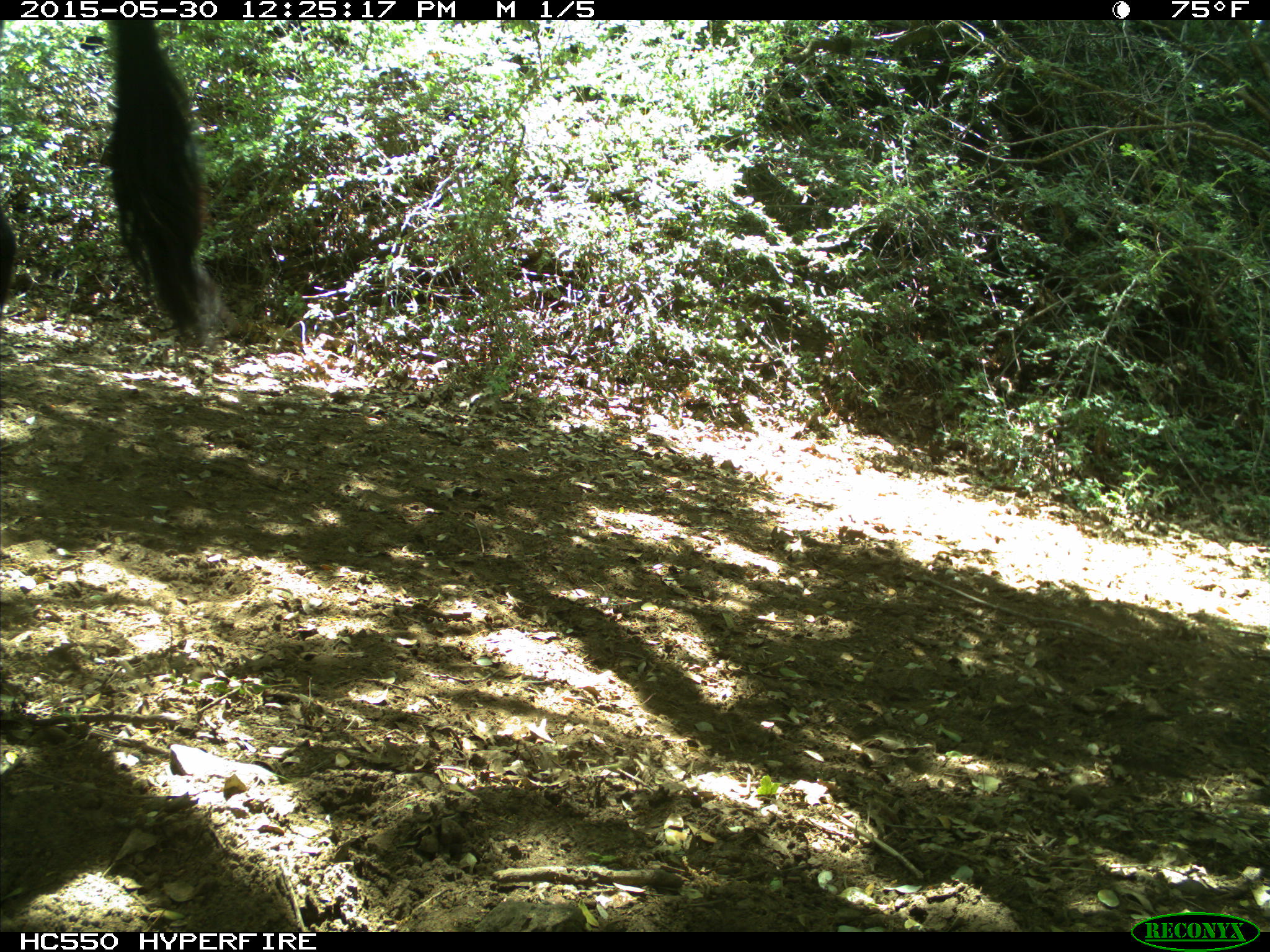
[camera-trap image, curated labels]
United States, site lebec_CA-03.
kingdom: Animalia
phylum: Chordata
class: Mammalia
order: Artiodactyla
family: Bovidae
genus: Bos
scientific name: Bos taurus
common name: domestic cow